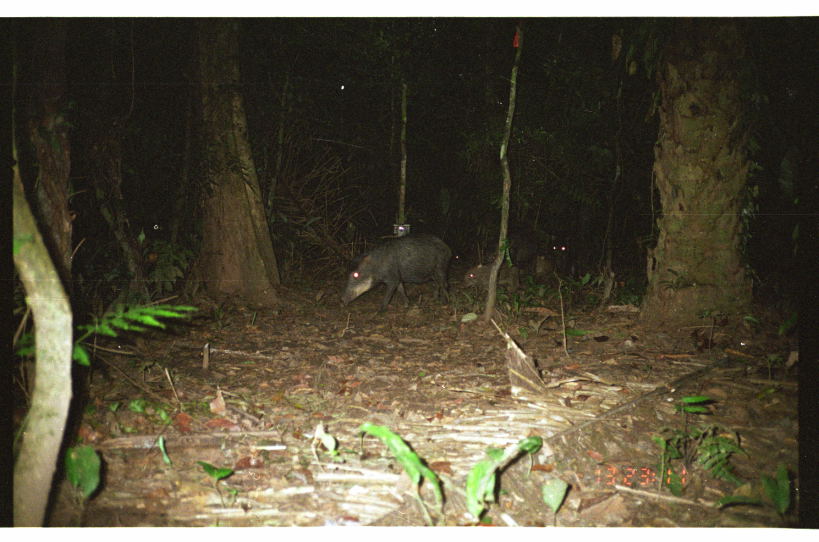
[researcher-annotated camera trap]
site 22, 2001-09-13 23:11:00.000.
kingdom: Animalia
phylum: Chordata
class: Mammalia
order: Artiodactyla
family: Tayassuidae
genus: Tayassu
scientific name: Tayassu pecari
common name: white-lipped peccary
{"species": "Tayassu pecari (white-lipped peccary)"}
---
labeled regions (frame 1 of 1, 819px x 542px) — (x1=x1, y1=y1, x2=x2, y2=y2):
tayassu pecari: (x1=339, y1=233, x2=454, y2=314); (x1=460, y1=263, x2=521, y2=295); (x1=551, y1=240, x2=570, y2=274); (x1=450, y1=249, x2=464, y2=266)